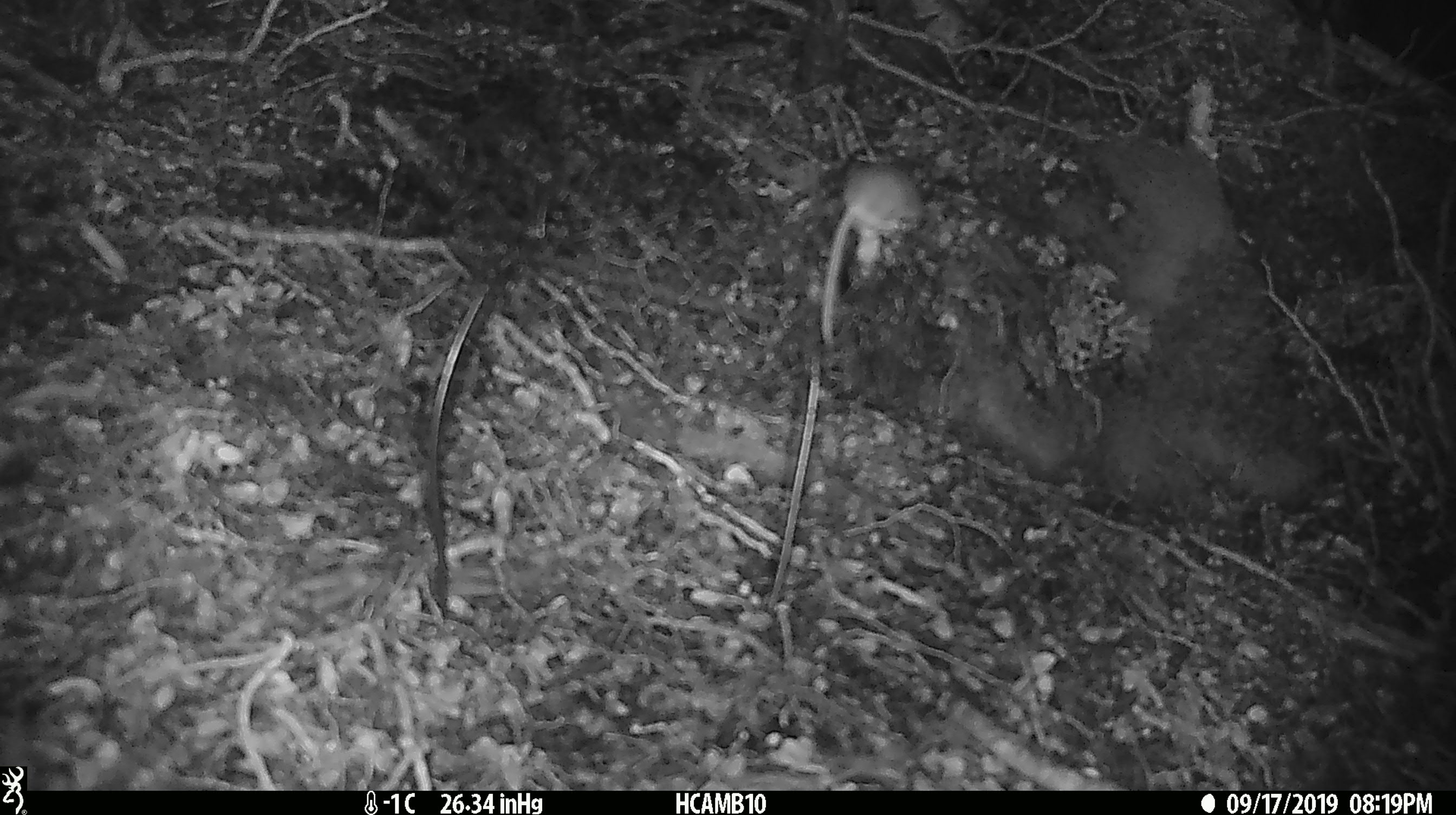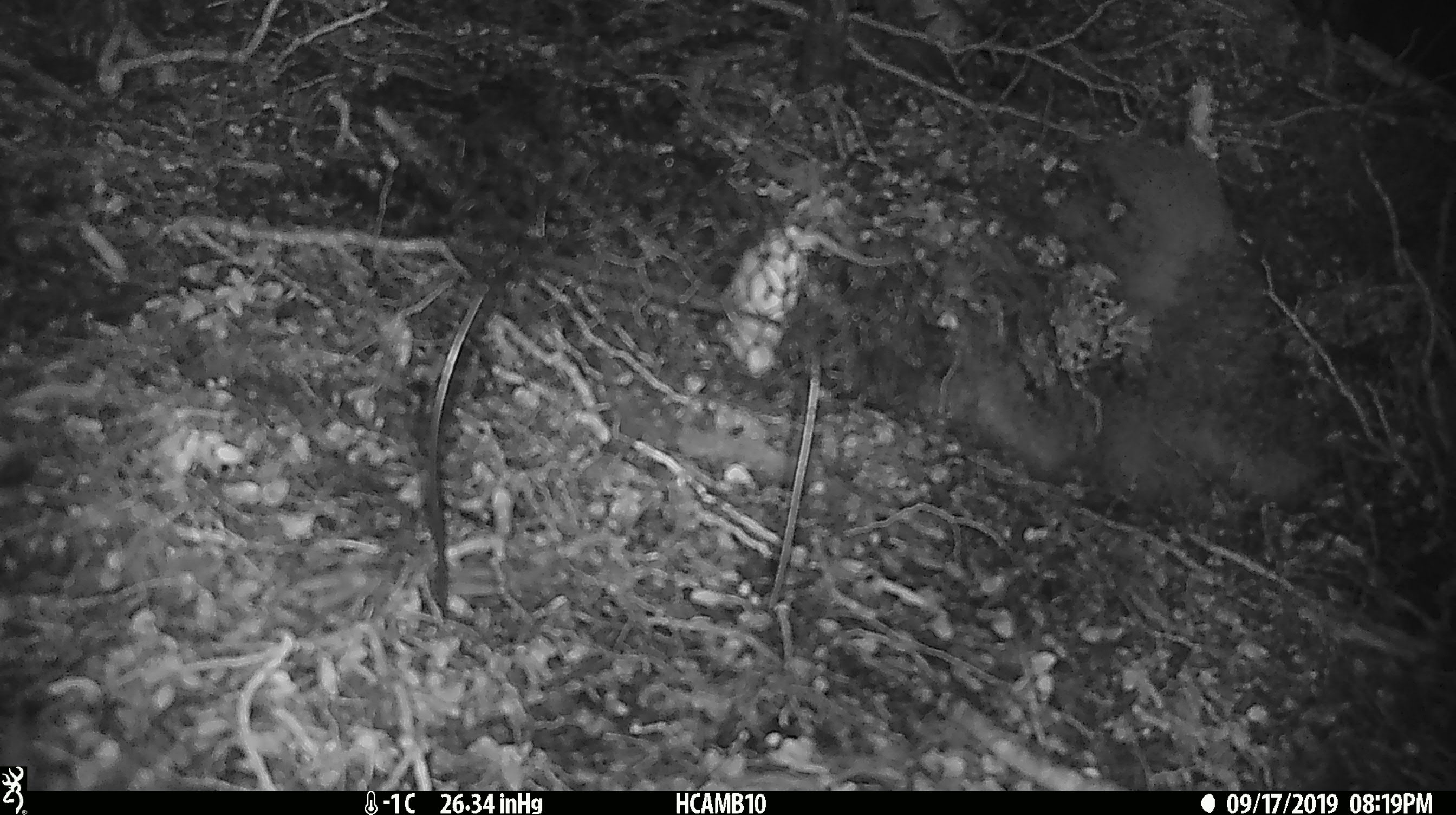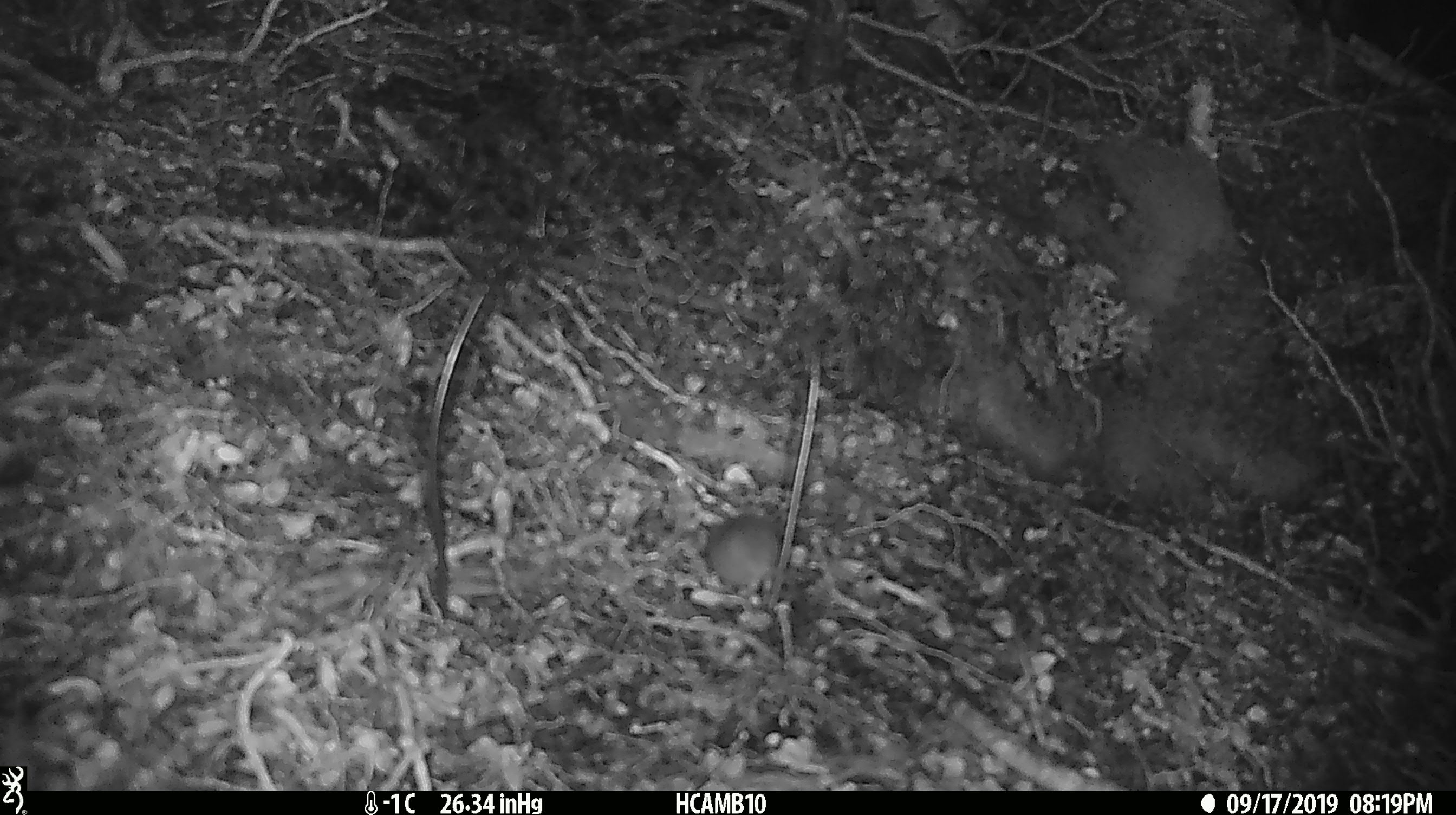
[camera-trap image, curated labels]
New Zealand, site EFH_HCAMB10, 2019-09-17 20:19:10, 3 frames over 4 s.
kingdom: Animalia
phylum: Chordata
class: Mammalia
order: Rodentia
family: Muridae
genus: Mus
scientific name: Mus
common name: mouse